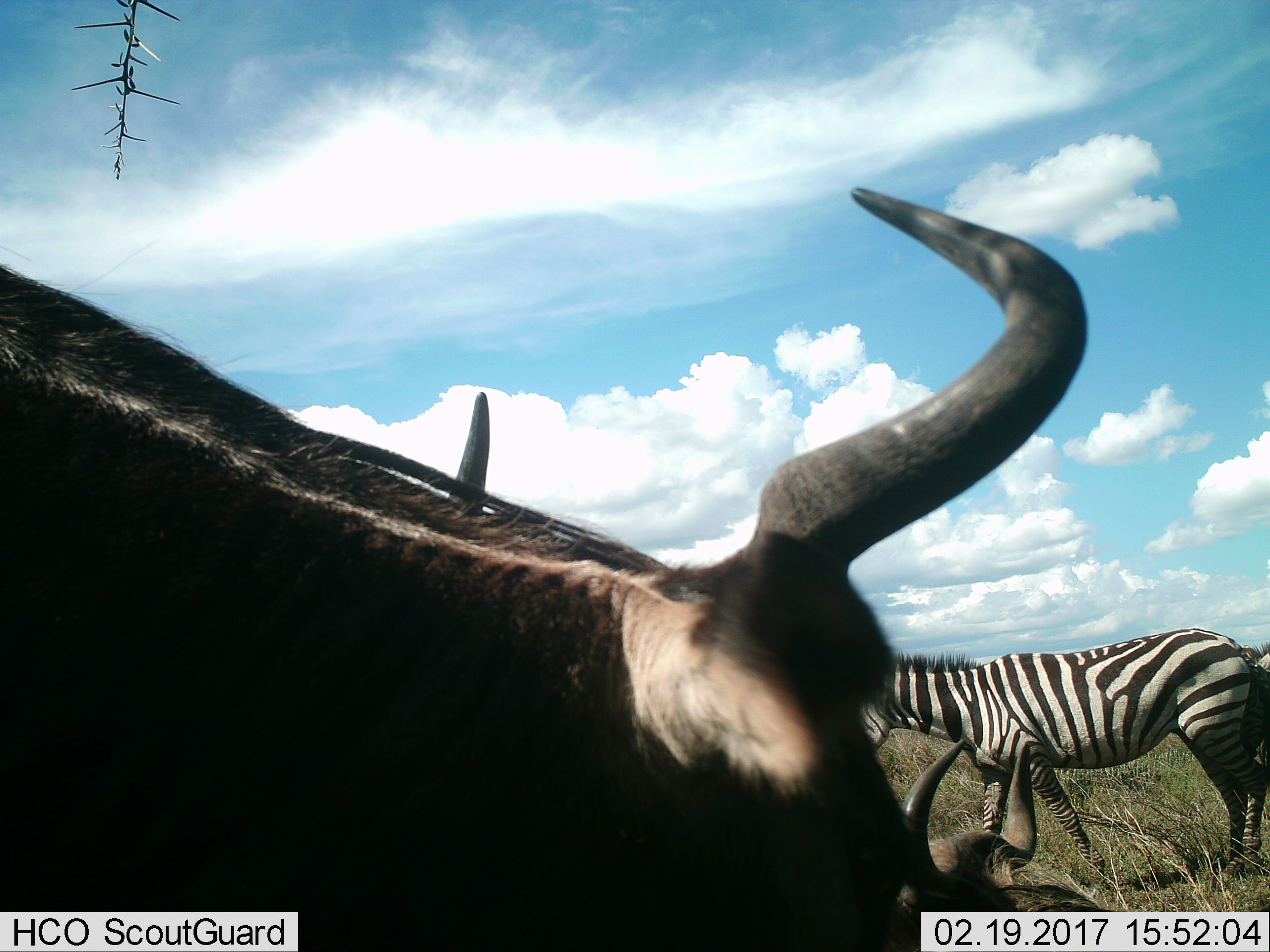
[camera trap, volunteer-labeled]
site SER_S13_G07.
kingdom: Animalia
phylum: Chordata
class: Mammalia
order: Artiodactyla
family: Bovidae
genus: Connochaetes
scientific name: Connochaetes taurinus taurinus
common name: blue wildebeest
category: wildebeestblue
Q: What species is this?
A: Wildebeestblue (blue wildebeest) (Connochaetes taurinus taurinus).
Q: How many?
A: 2.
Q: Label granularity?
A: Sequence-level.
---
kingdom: Animalia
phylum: Chordata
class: Mammalia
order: Perissodactyla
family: Equidae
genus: Equus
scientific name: Equus quagga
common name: plains zebra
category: zebraplains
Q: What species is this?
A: Zebraplains (plains zebra) (Equus quagga).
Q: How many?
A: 1.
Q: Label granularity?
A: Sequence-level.